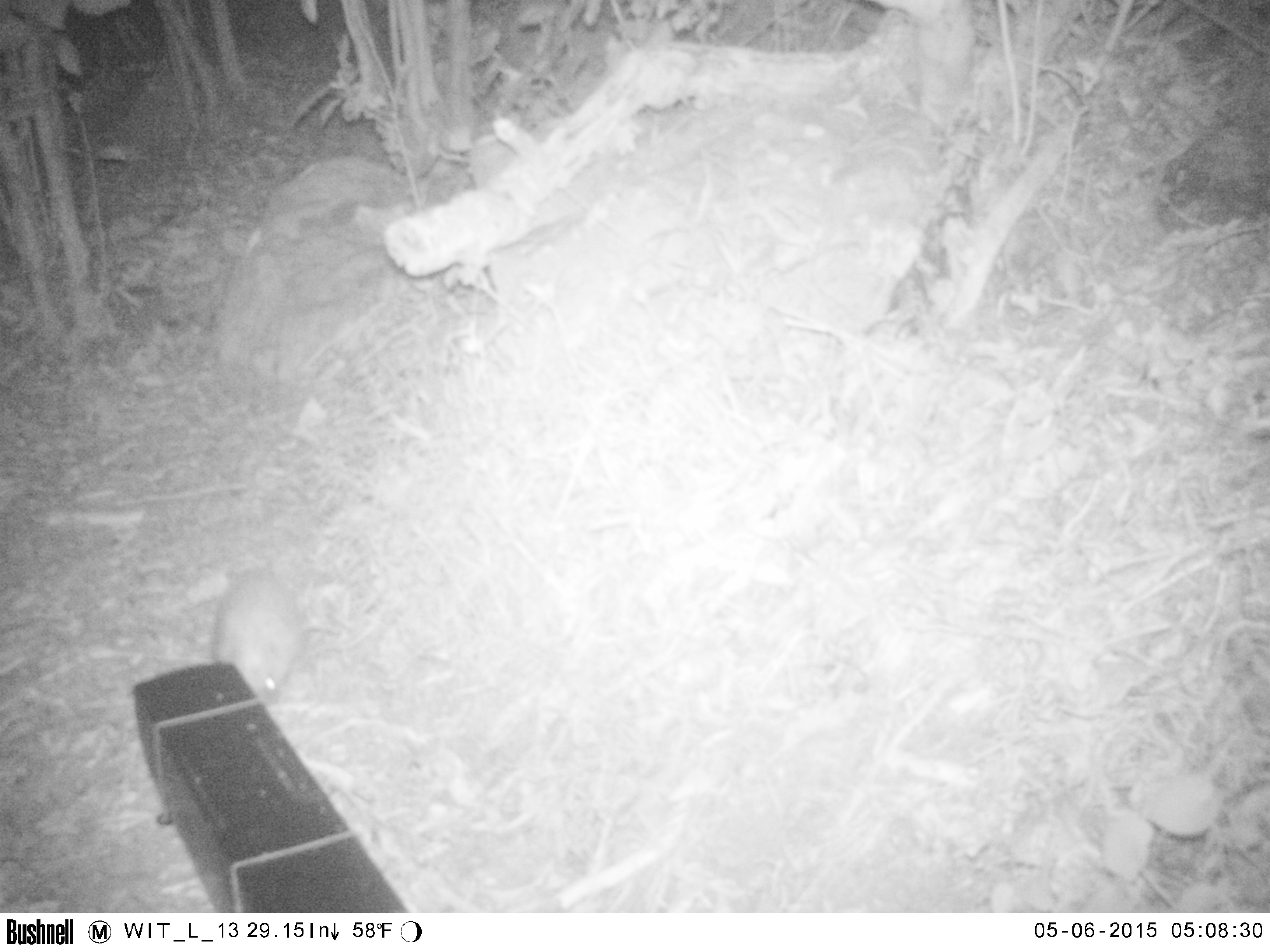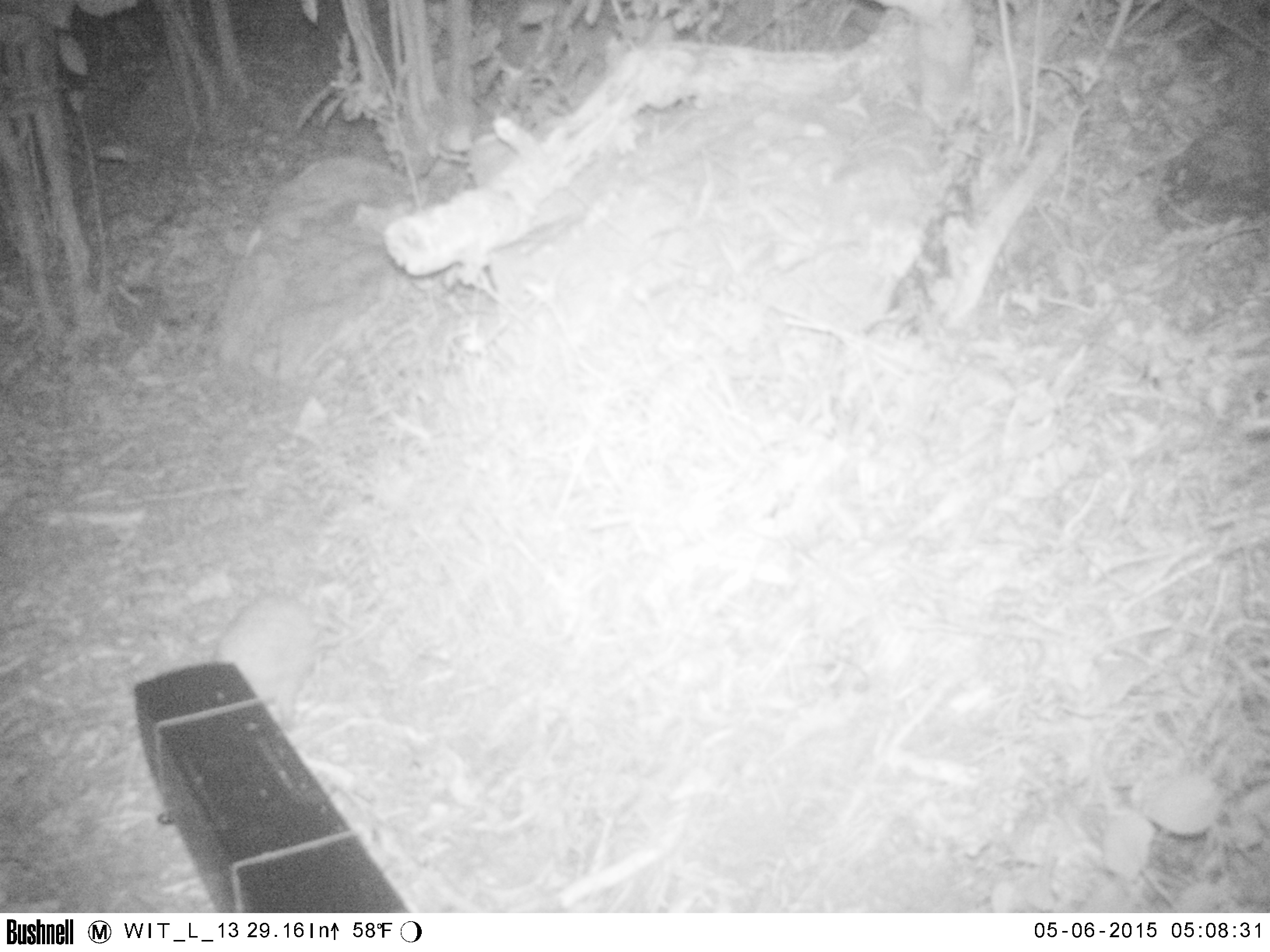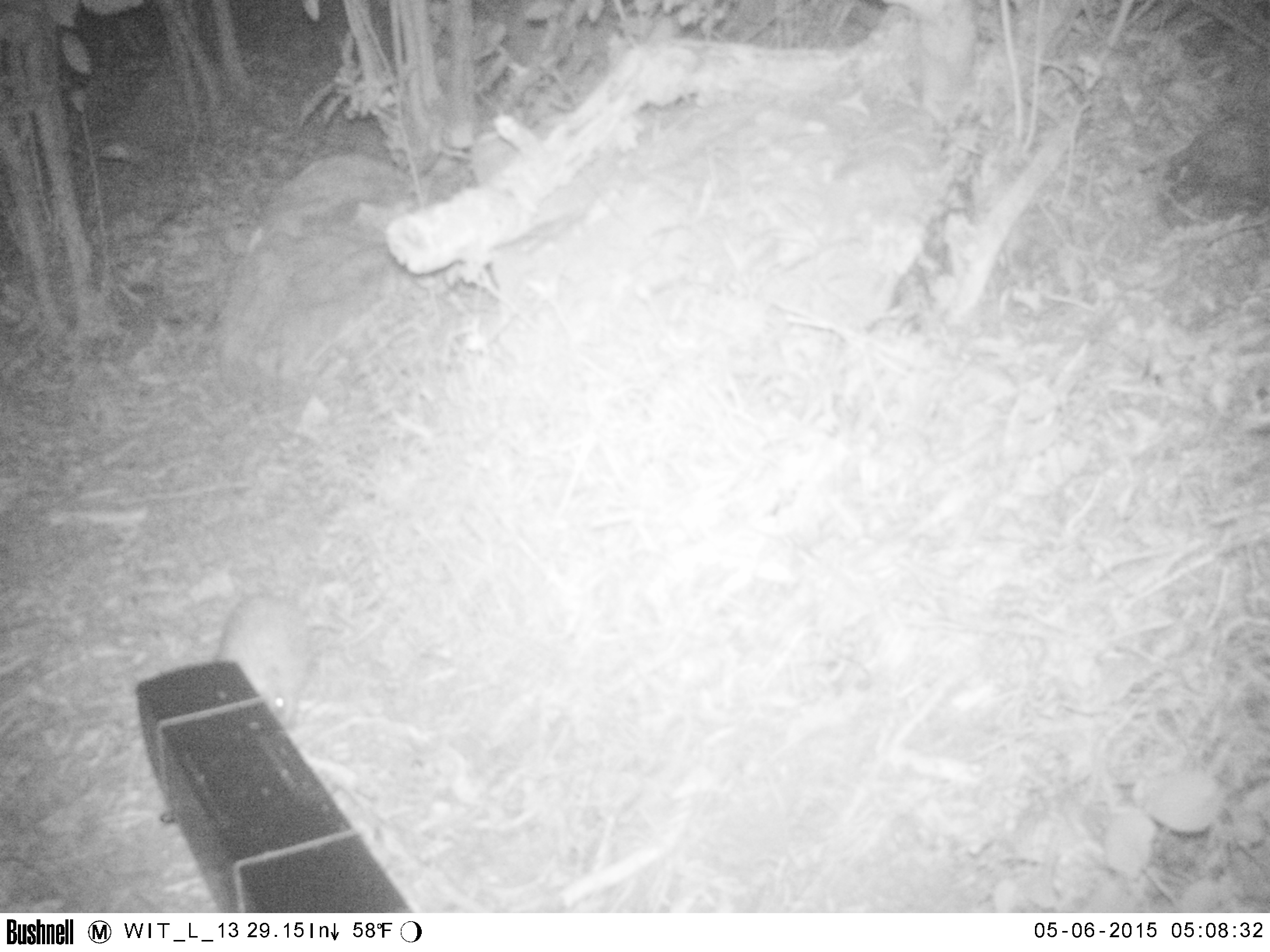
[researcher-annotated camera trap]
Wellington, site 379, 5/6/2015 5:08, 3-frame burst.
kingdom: Animalia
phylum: Chordata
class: Mammalia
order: Eulipotyphla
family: Erinaceidae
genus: Erinaceus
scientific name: Erinaceus europaeus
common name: hedgehog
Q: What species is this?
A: Hedgehog (Erinaceus europaeus).